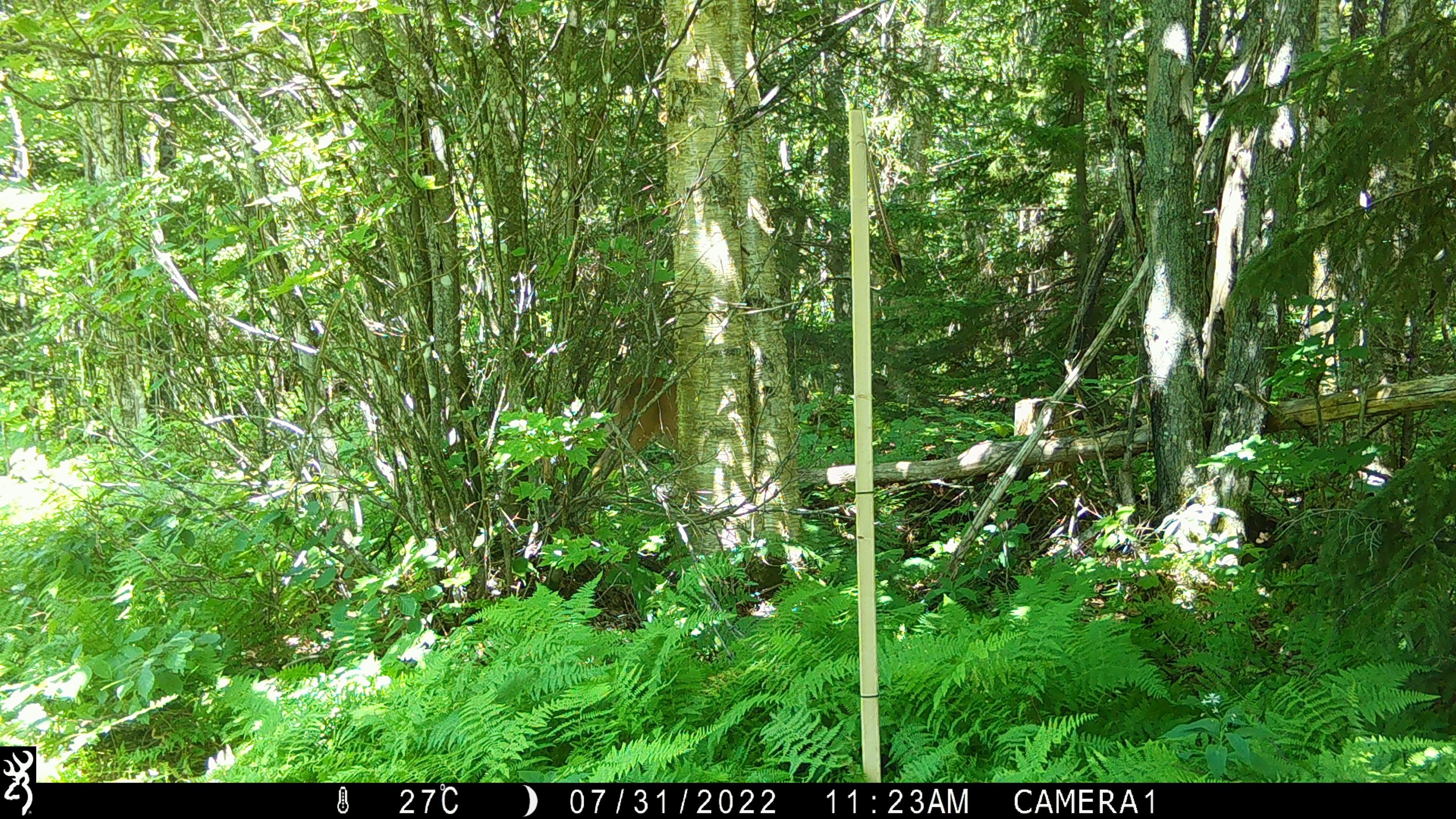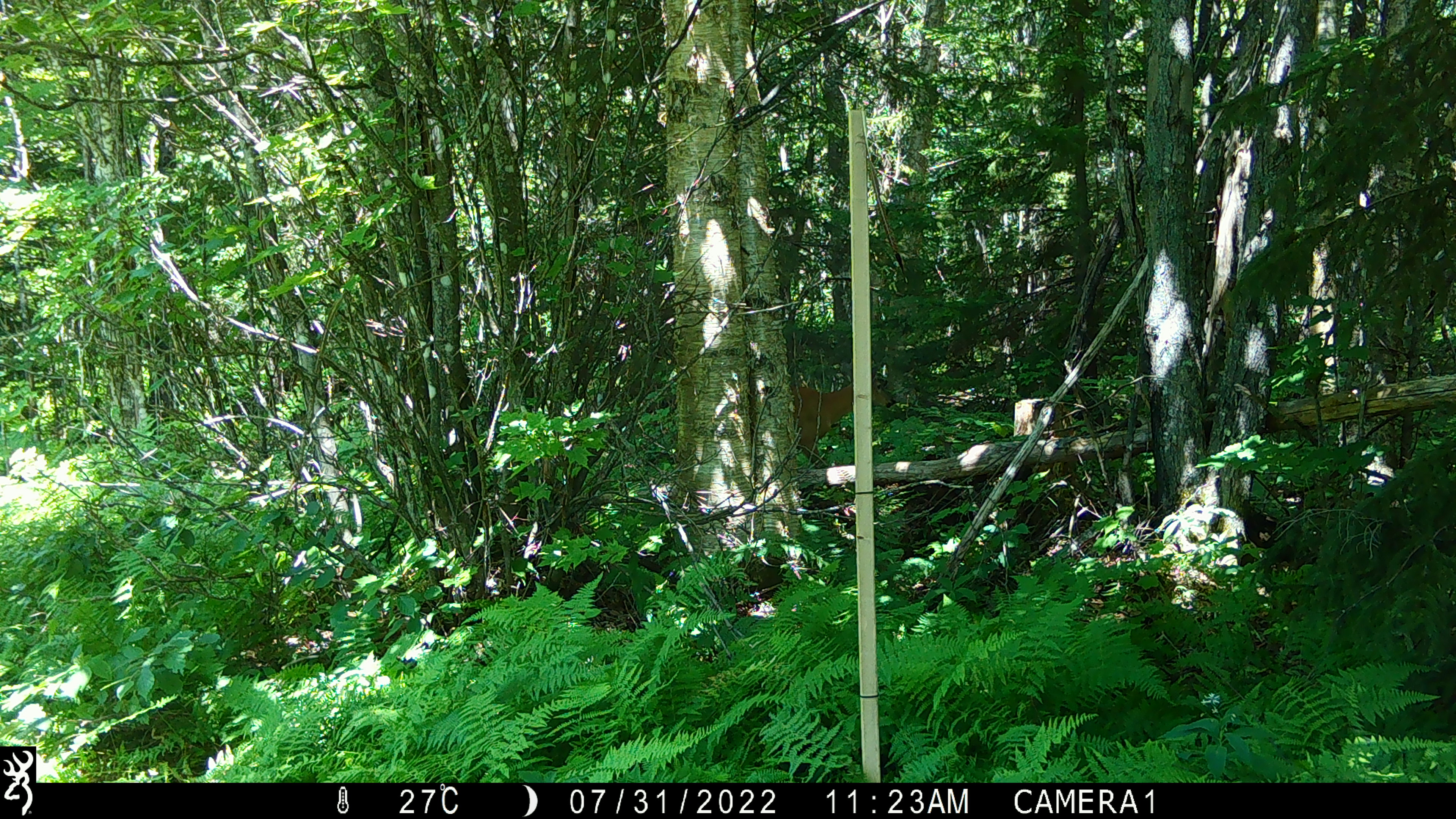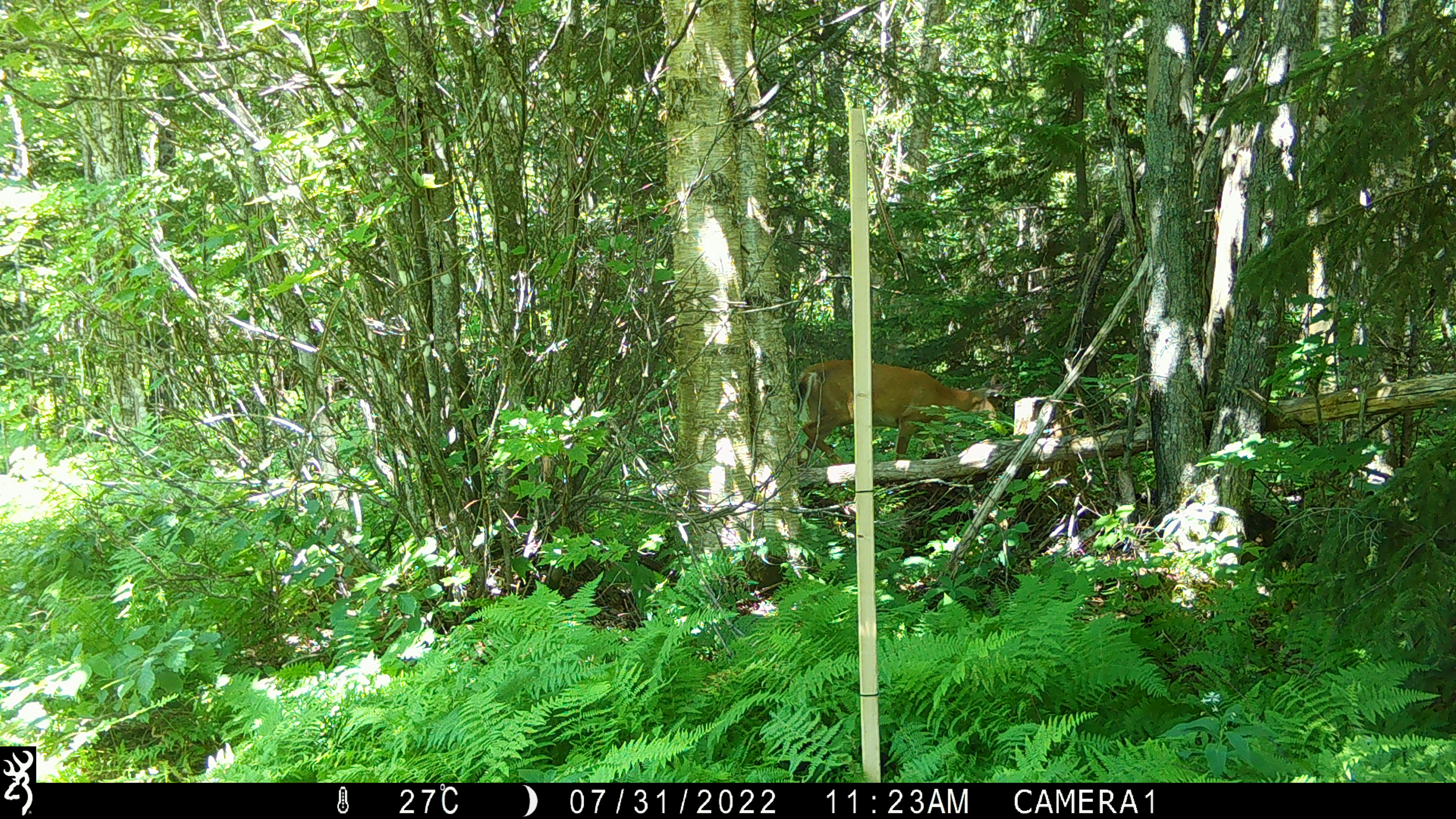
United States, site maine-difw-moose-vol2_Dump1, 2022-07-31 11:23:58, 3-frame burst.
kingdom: Animalia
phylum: Chordata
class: Mammalia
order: Artiodactyla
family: Cervidae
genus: Odocoileus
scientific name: Odocoileus virginianus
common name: white-tailed deer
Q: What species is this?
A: White-tailed deer (Odocoileus virginianus).